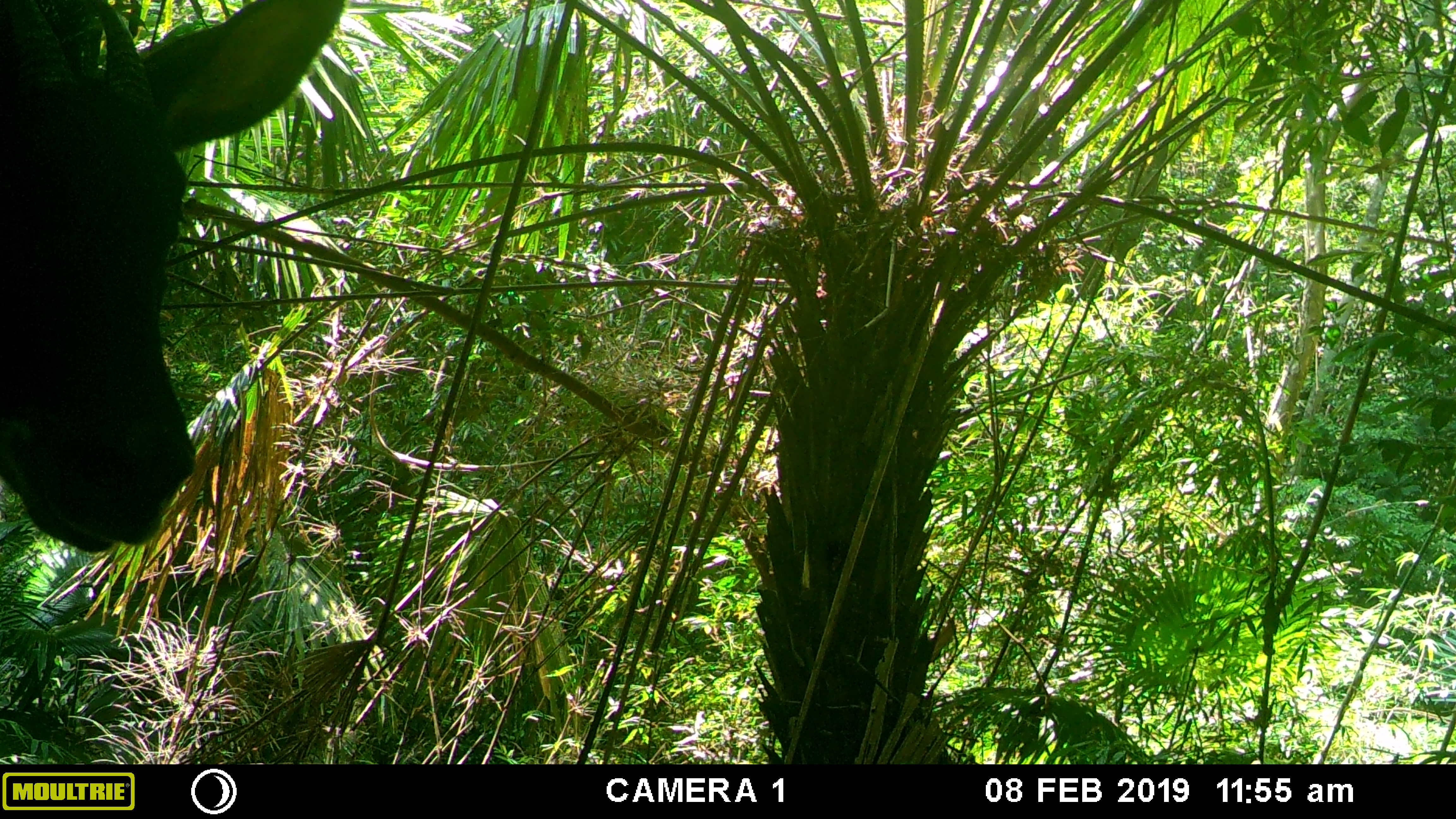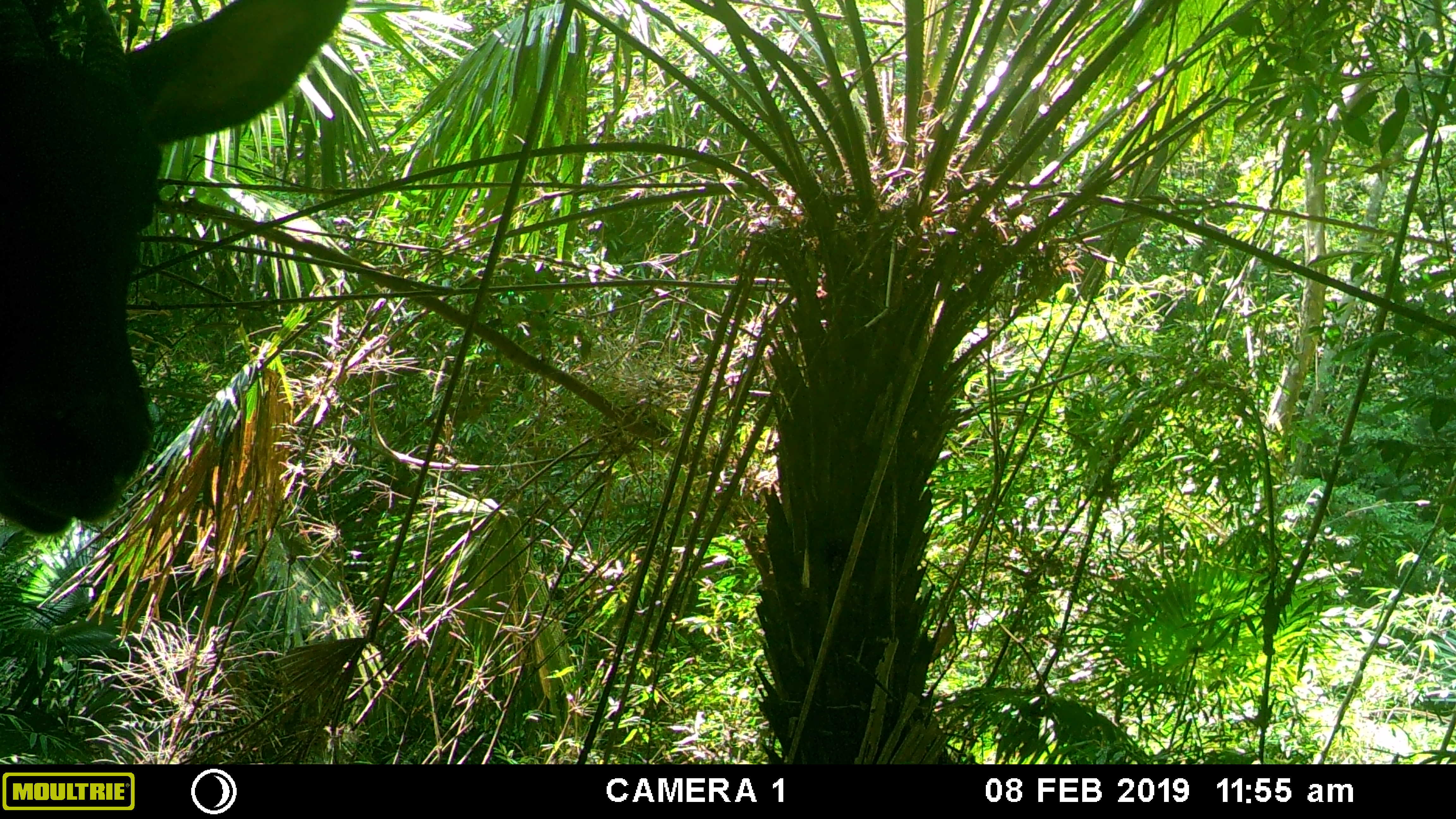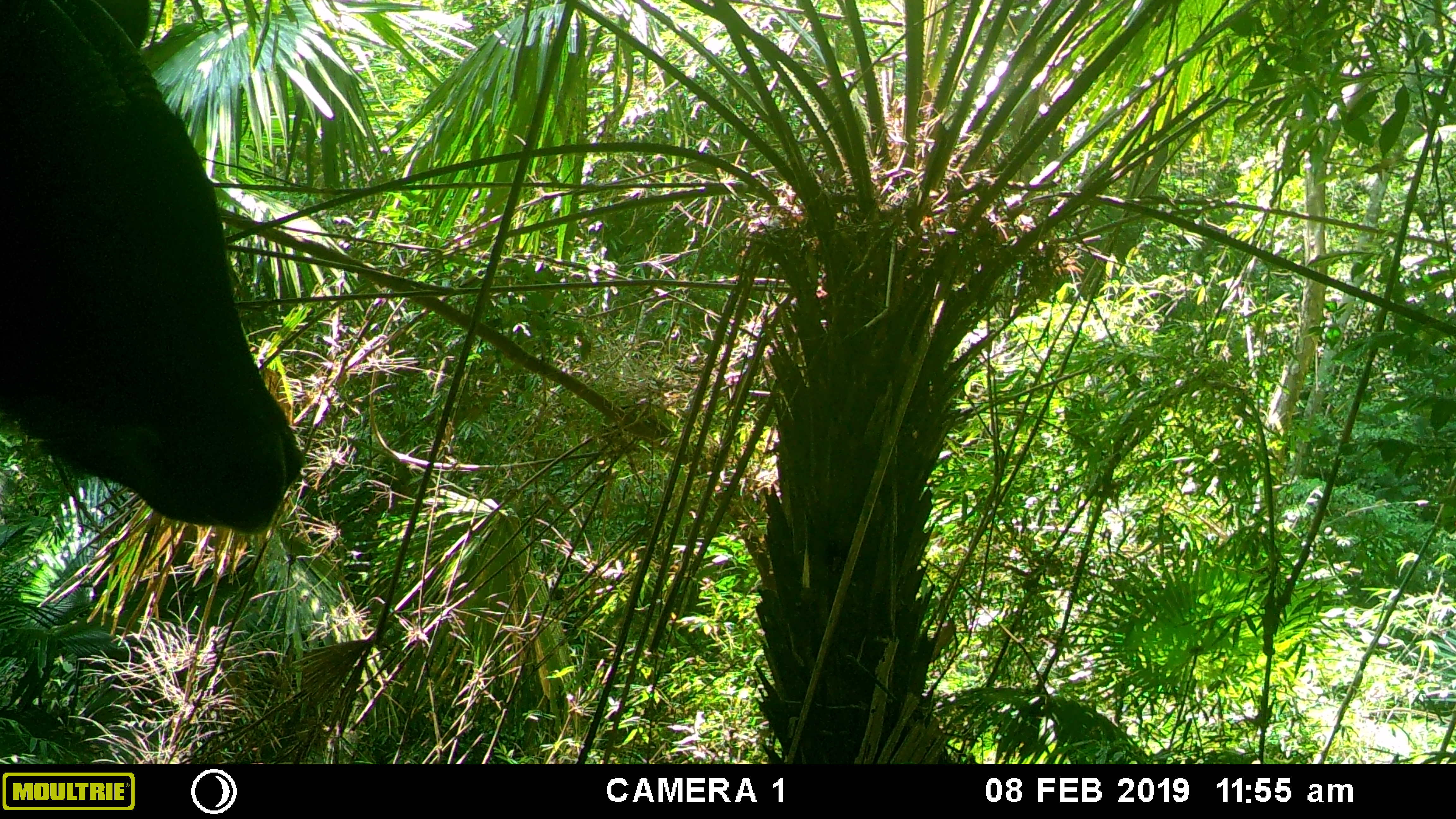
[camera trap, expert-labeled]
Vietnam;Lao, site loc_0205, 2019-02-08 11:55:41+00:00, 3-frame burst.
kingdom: Animalia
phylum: Chordata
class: Mammalia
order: Artiodactyla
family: Bovidae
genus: Capricornis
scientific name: Capricornis sumatraensis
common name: chinese serow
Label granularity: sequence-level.